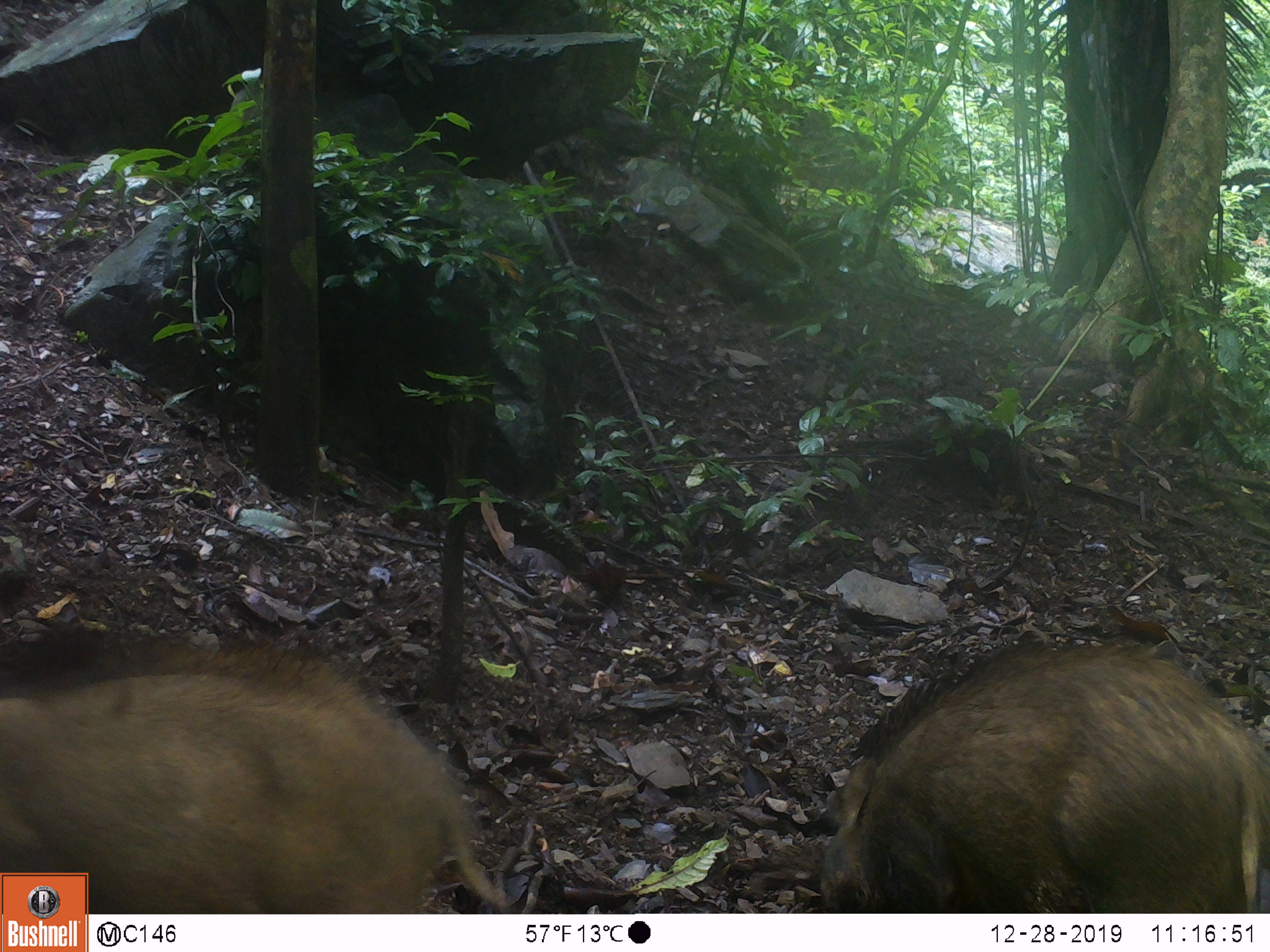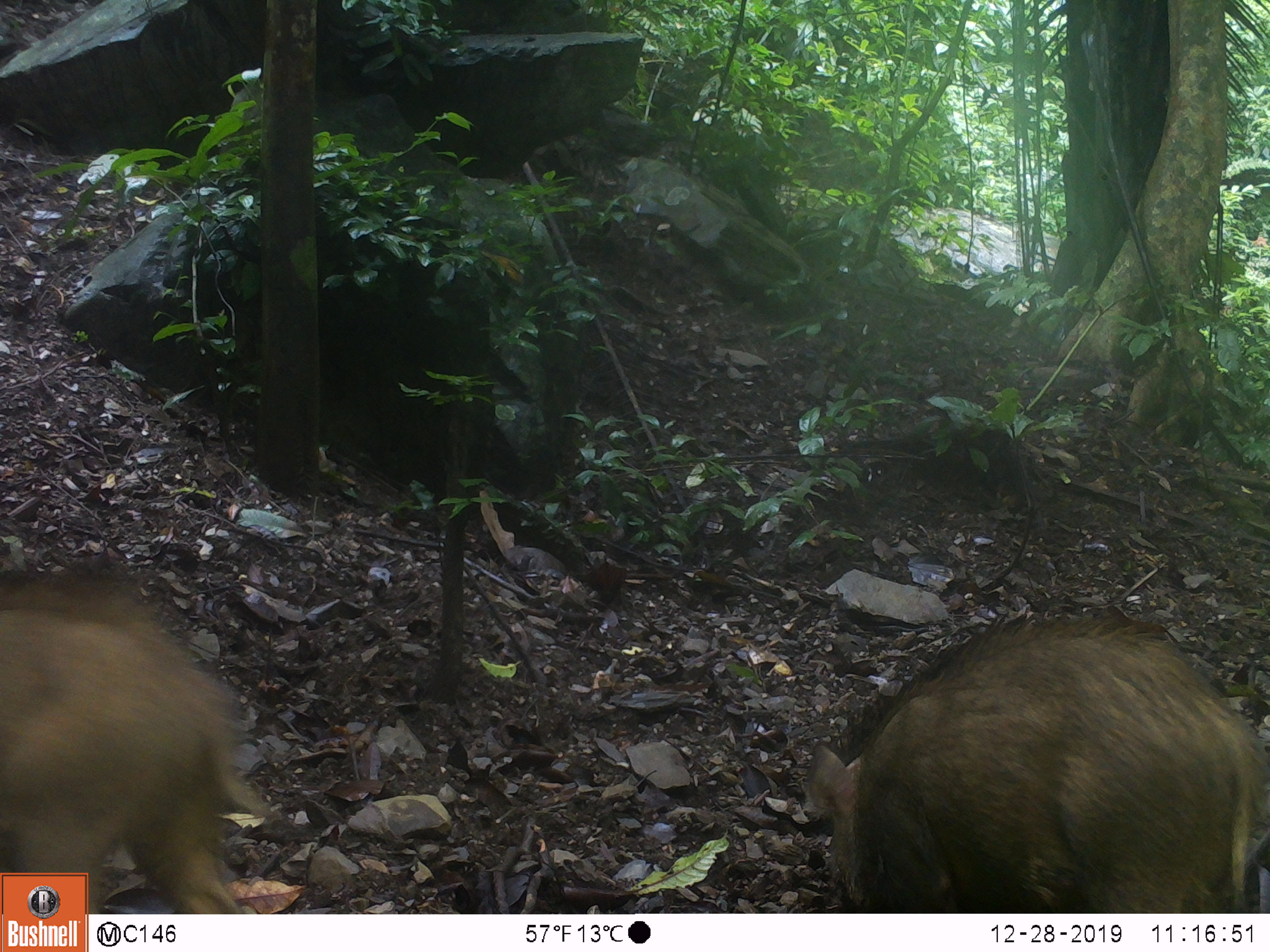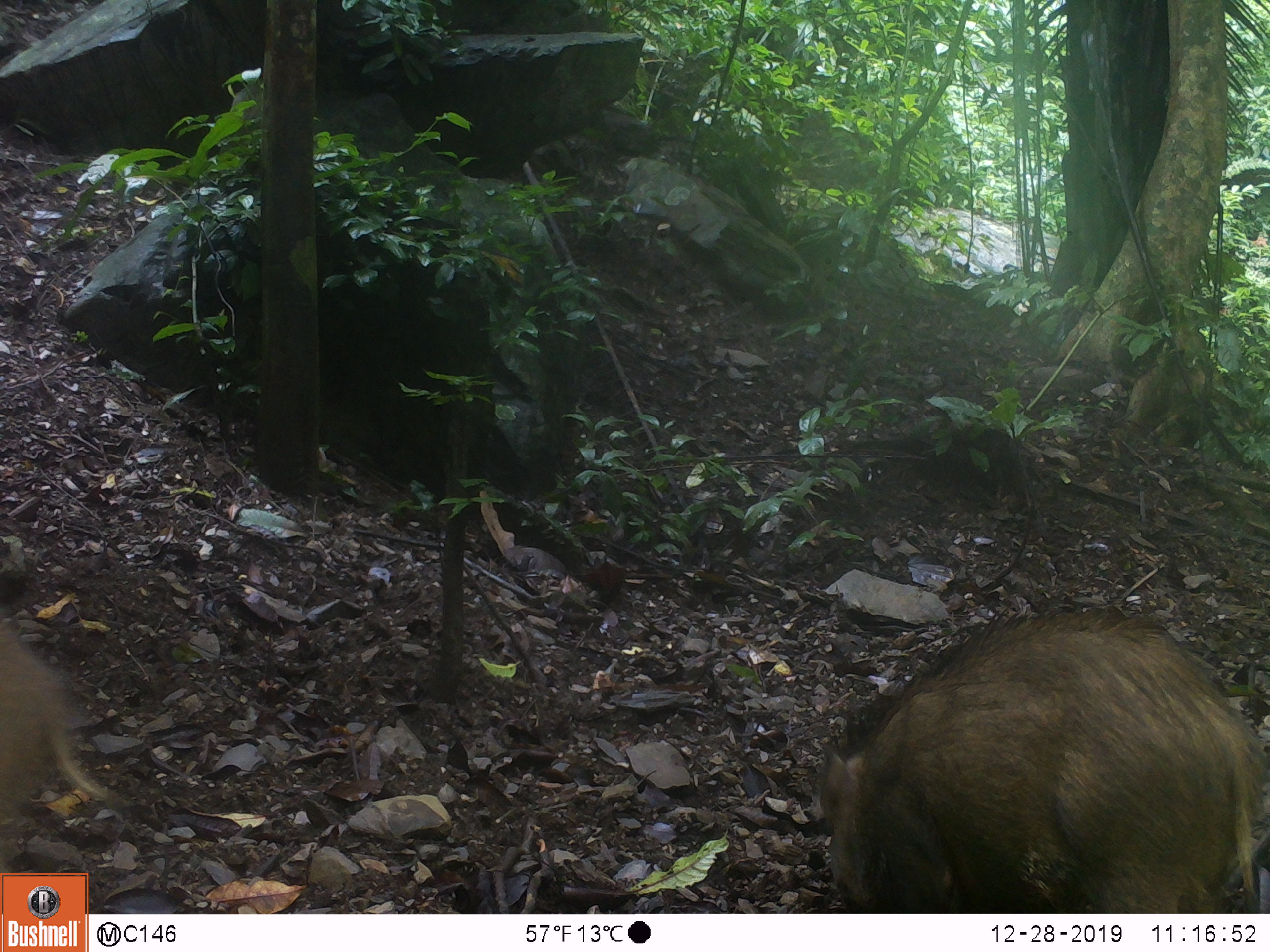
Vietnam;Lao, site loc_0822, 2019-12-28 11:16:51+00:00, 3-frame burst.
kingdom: Animalia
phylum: Chordata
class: Mammalia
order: Artiodactyla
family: Suidae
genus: Sus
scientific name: Sus scrofa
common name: eurasian wild pig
Eurasian wild pig (Sus scrofa). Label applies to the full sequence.